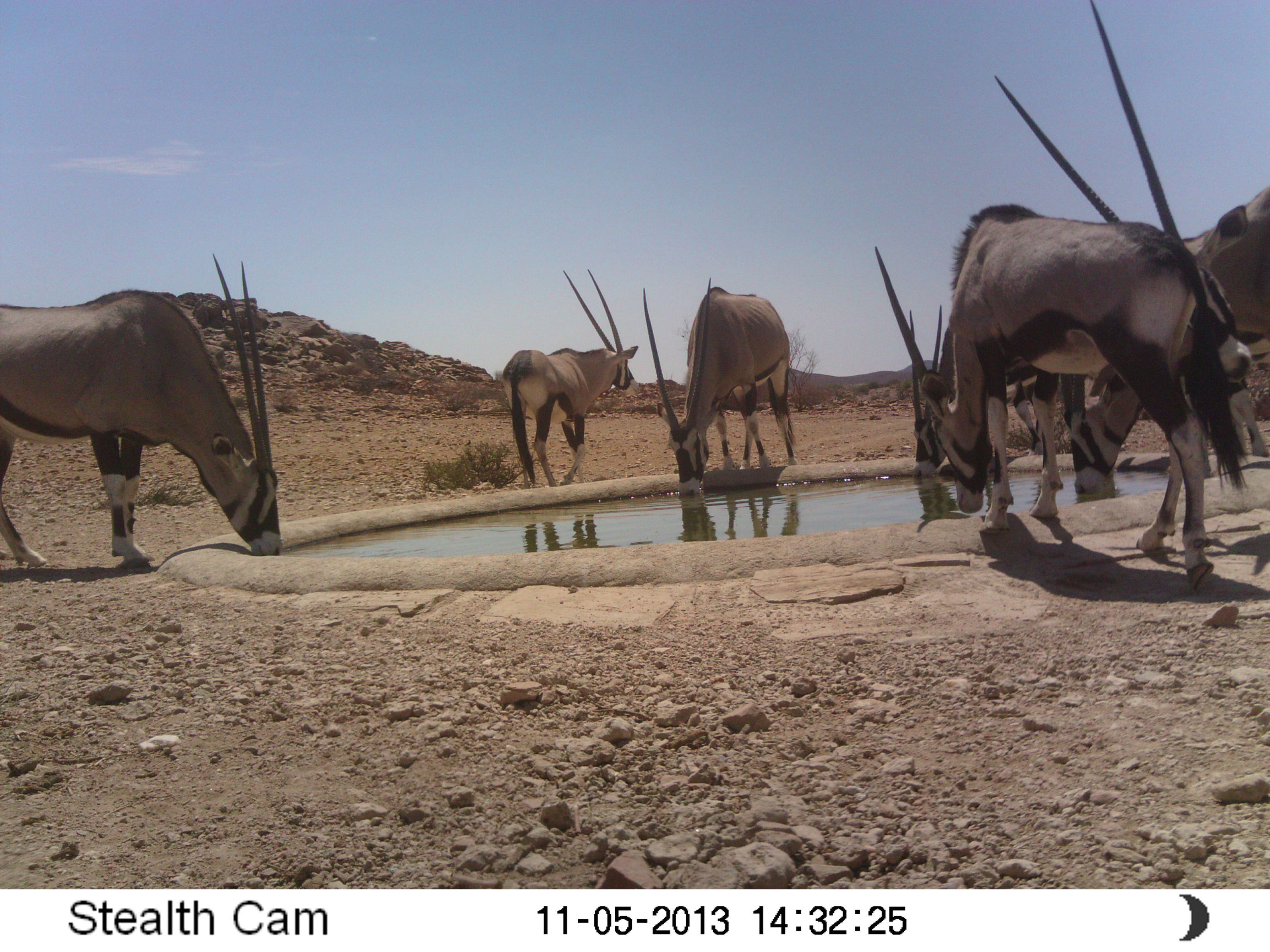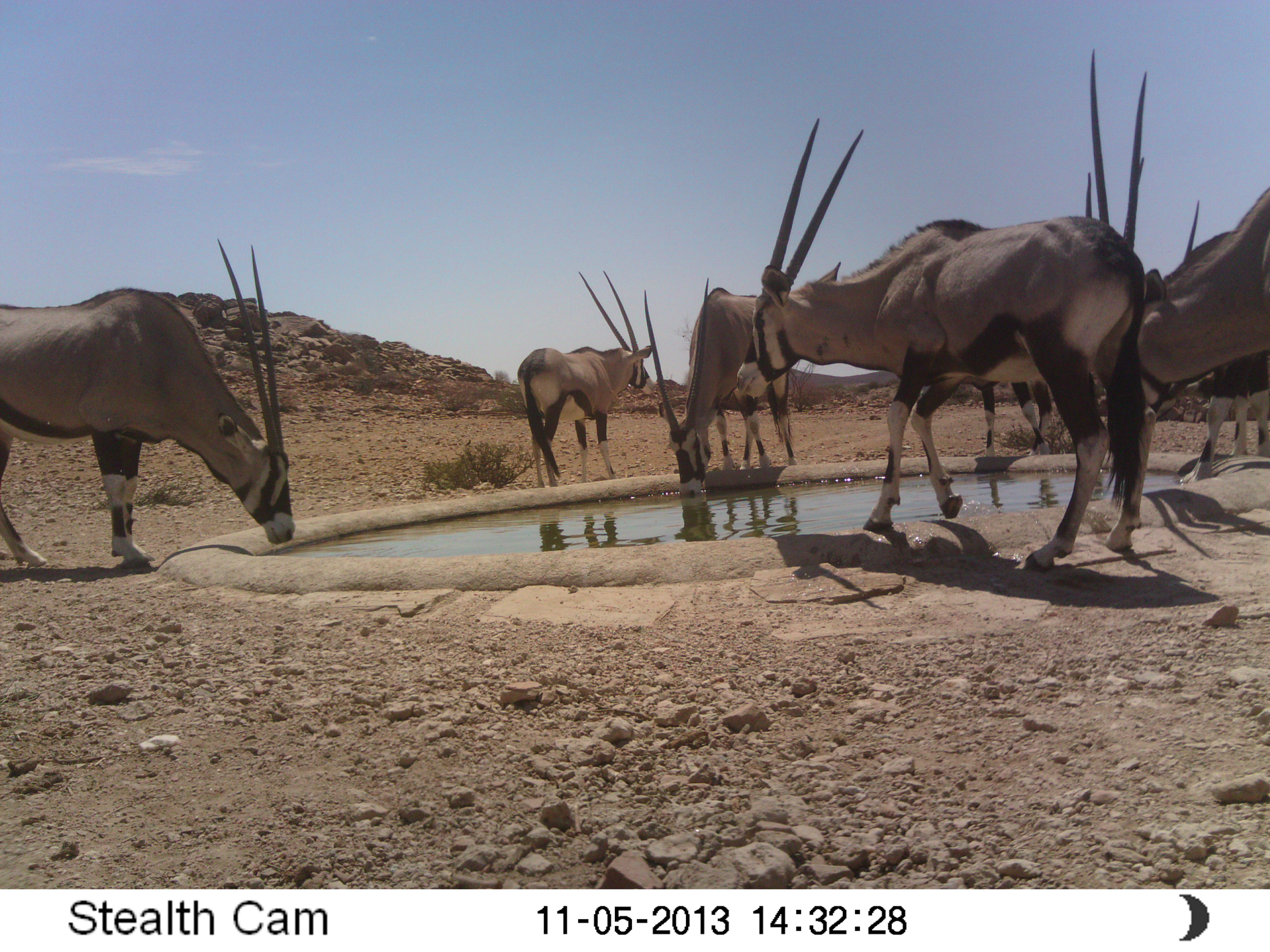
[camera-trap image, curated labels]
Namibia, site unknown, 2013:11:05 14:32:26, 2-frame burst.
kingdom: Animalia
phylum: Chordata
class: Mammalia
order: Artiodactyla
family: Bovidae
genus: Oryx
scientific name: Oryx gazella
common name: gemsbok